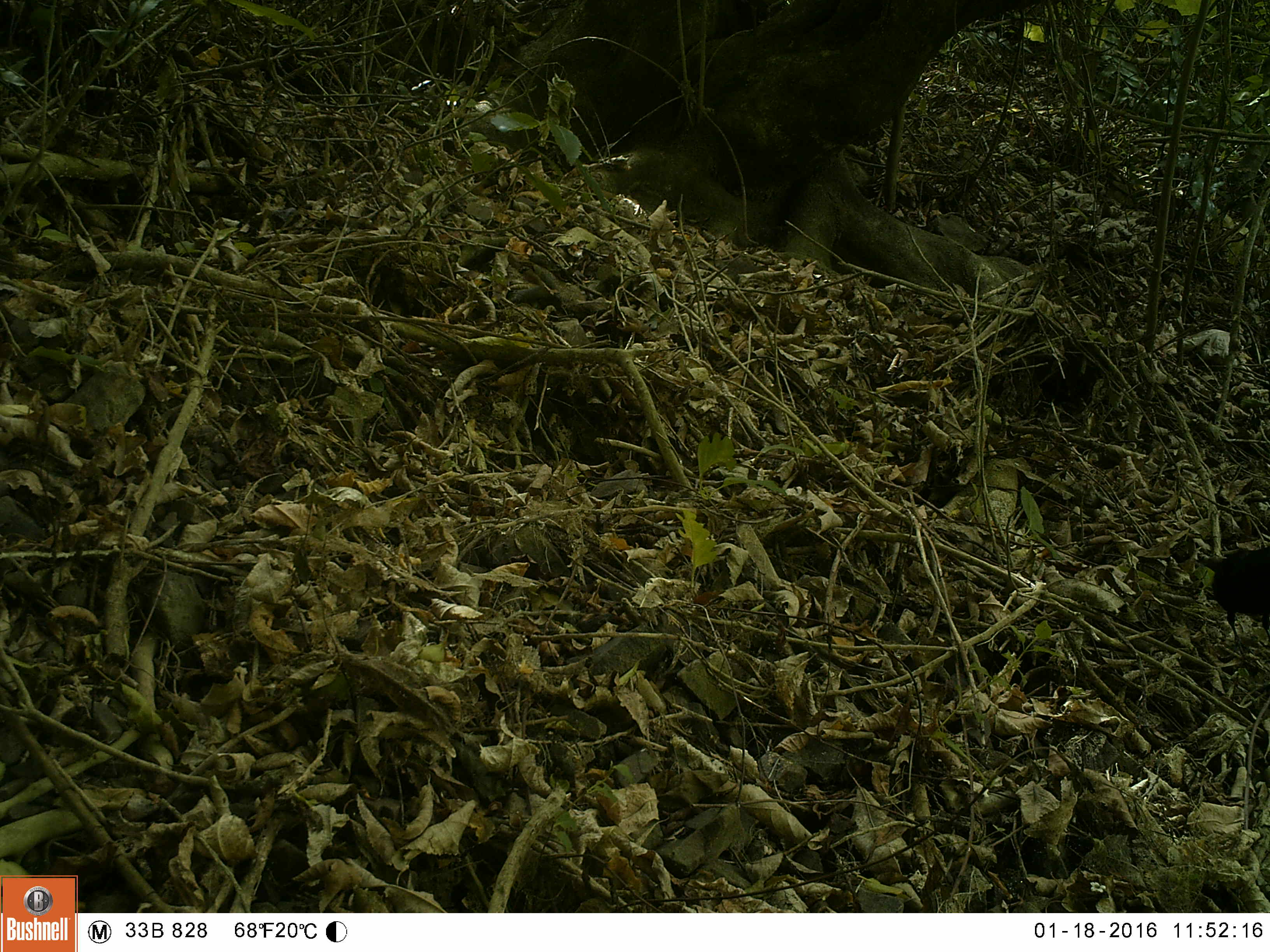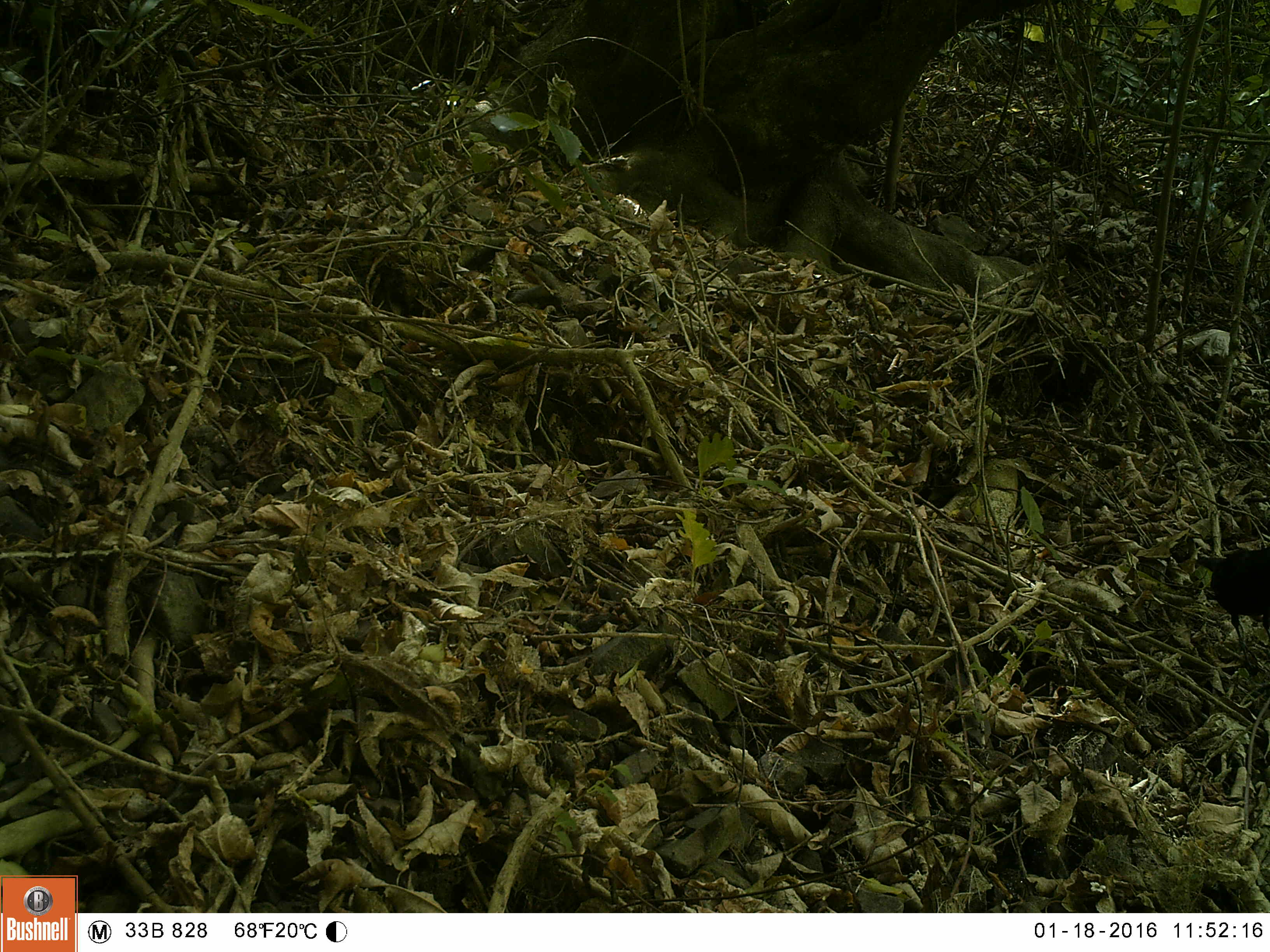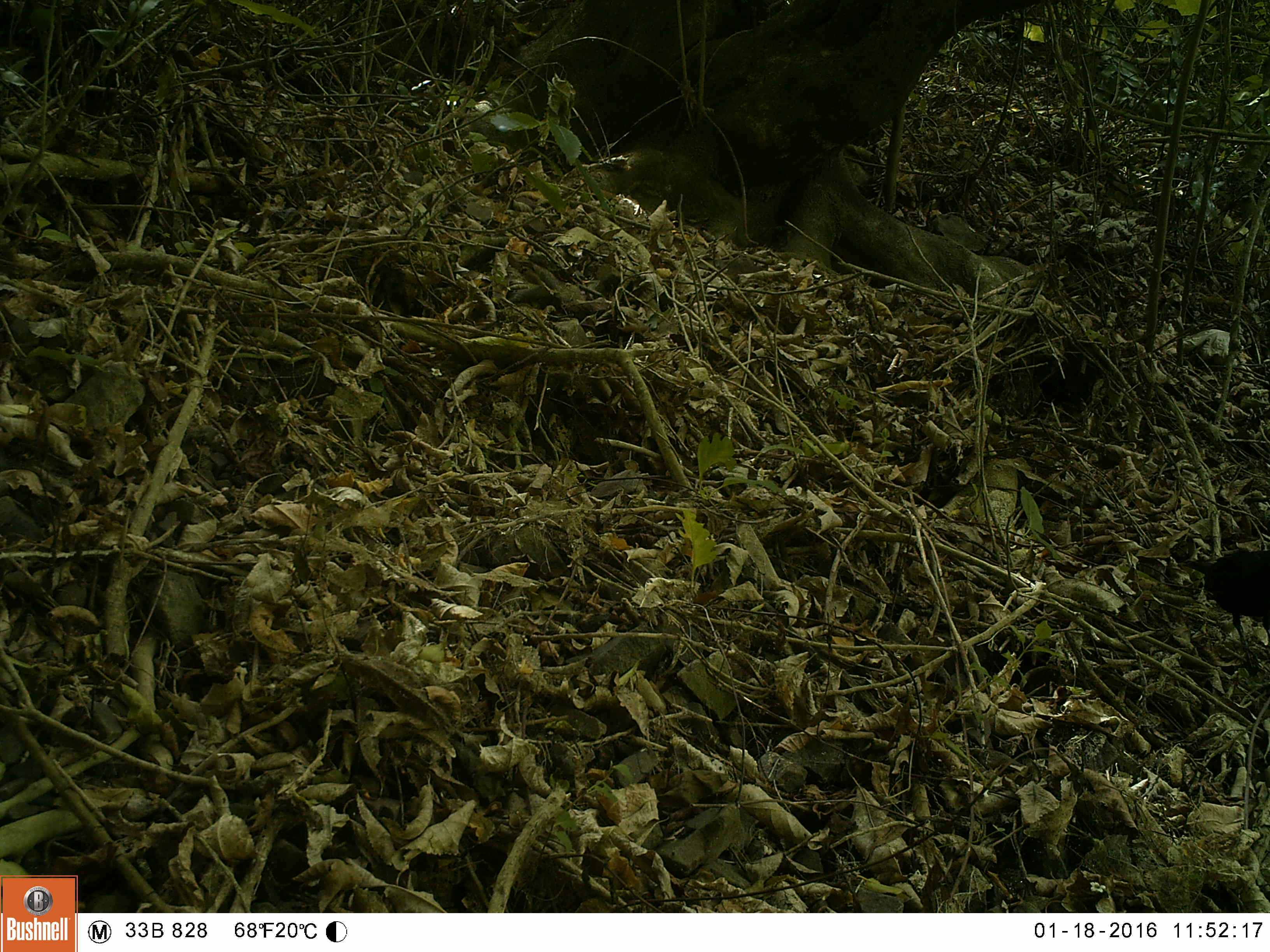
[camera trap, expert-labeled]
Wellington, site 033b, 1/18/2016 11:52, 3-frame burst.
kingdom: Animalia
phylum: Chordata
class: Aves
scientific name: Aves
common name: bird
Bird (Aves).